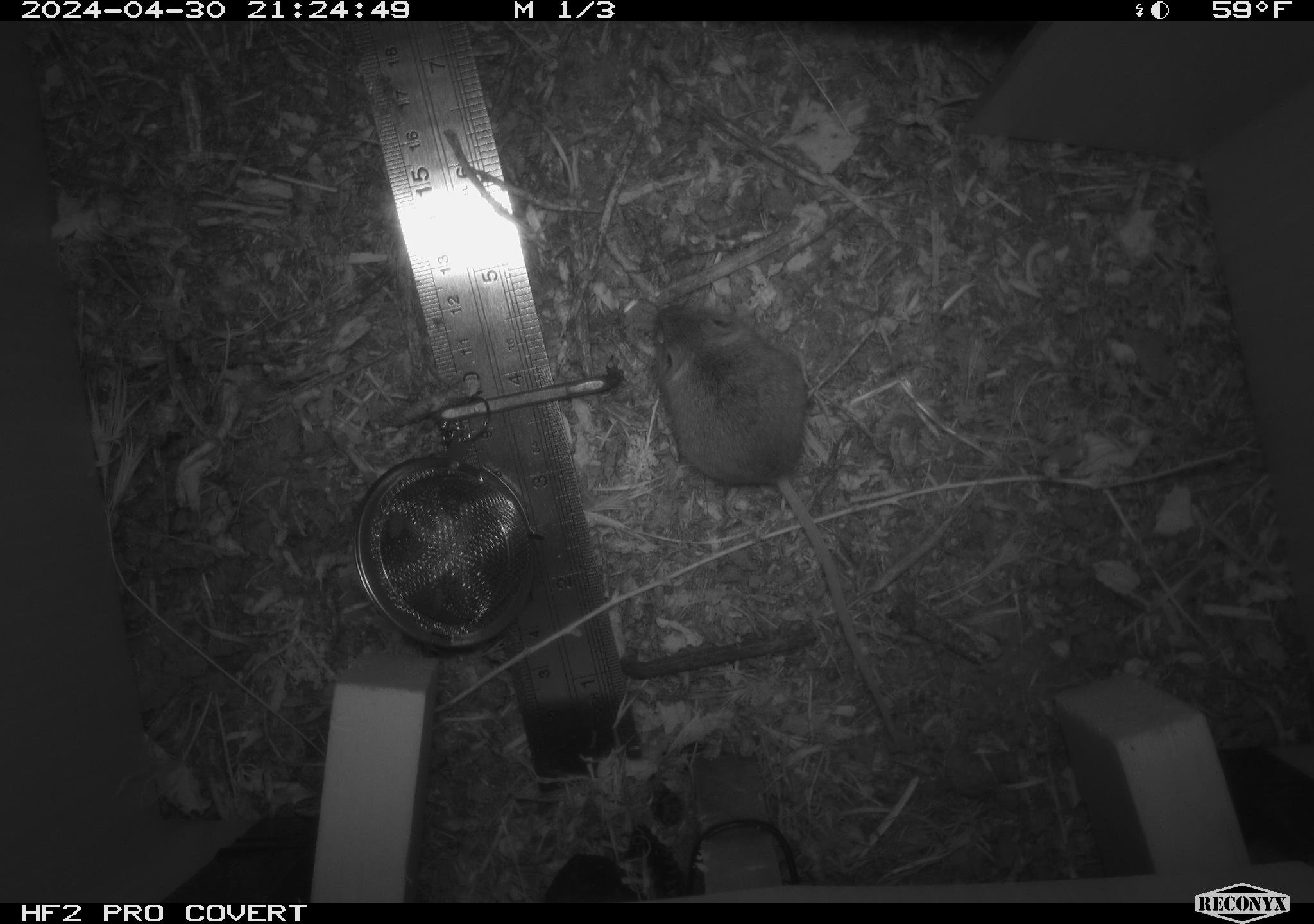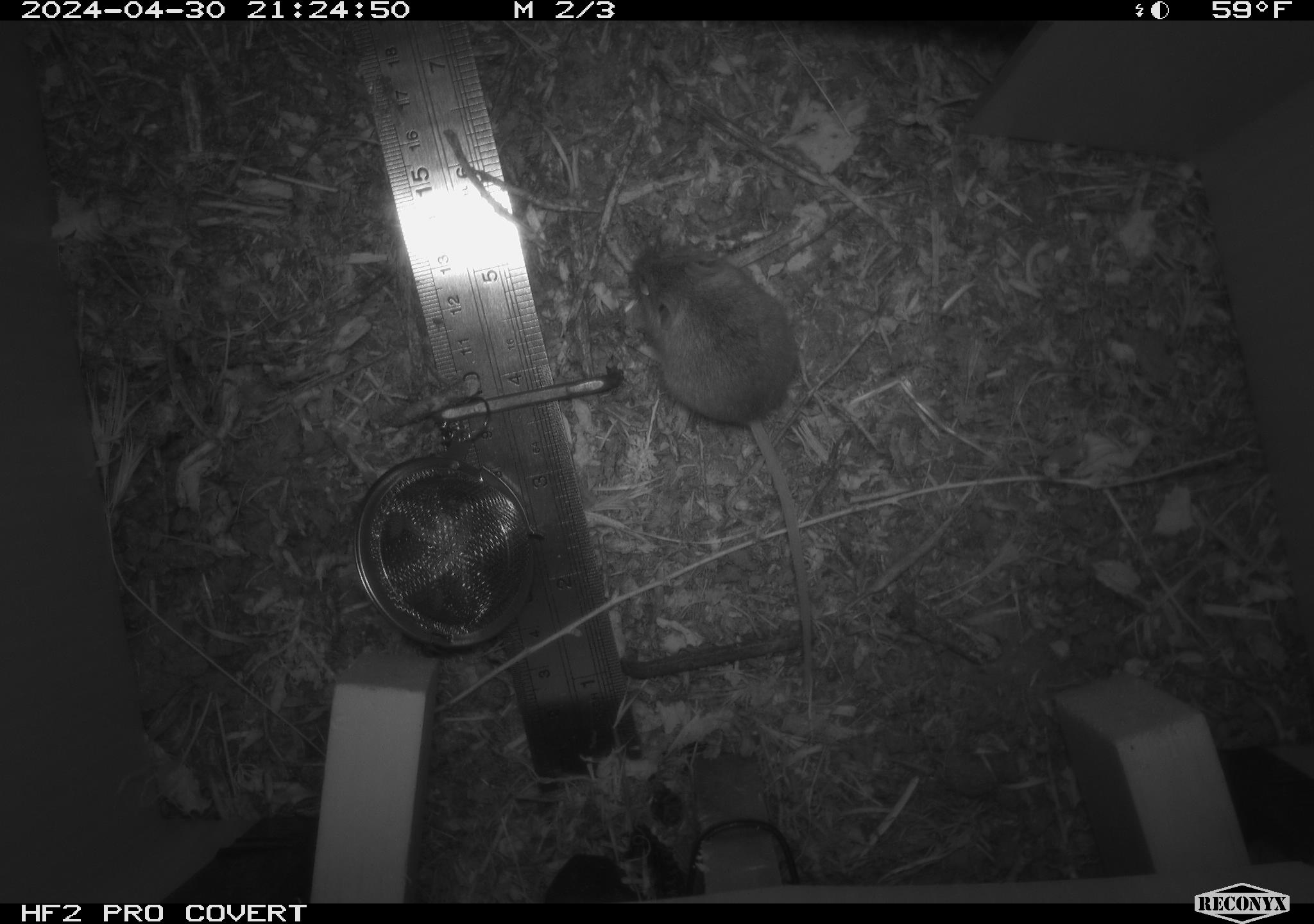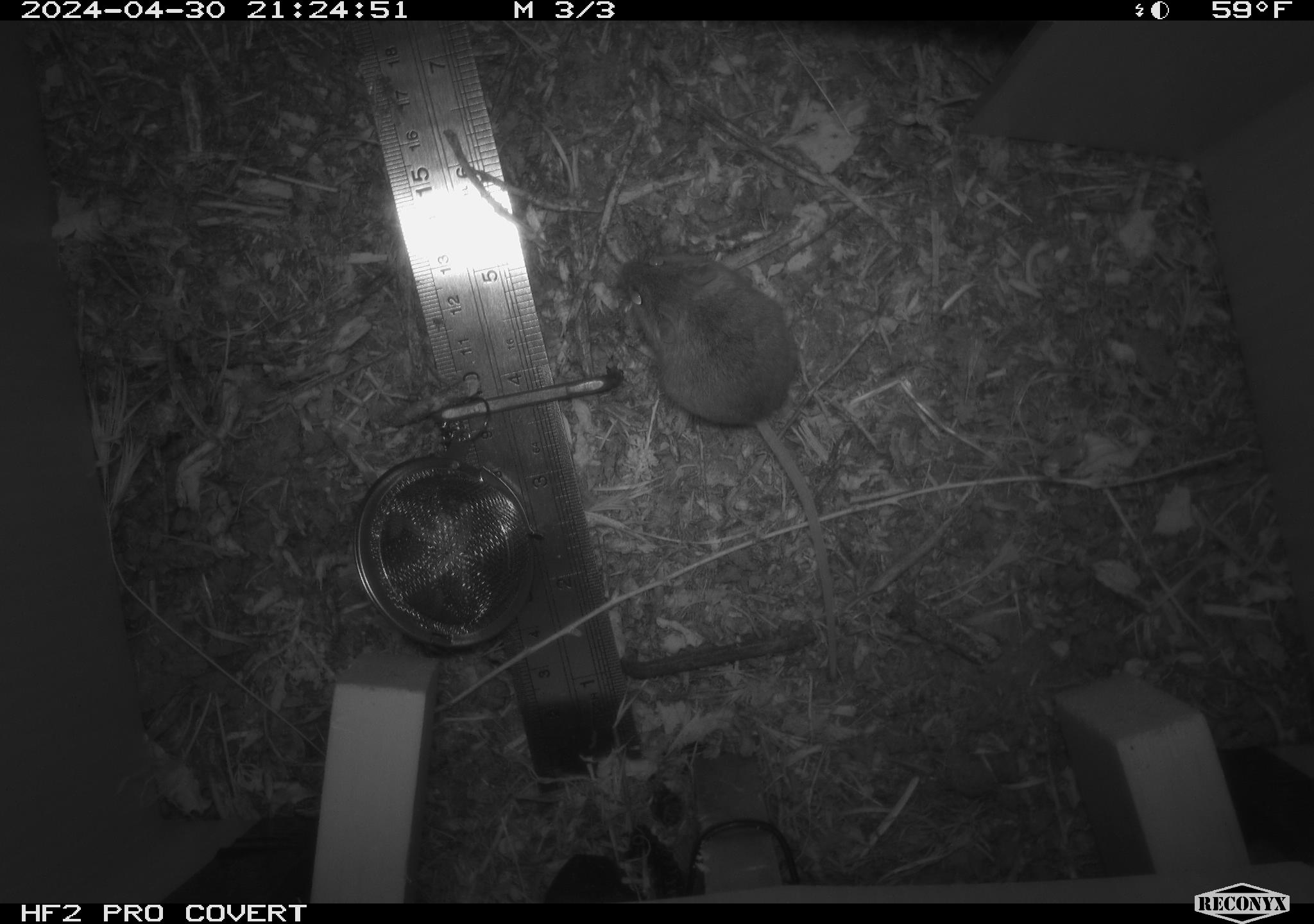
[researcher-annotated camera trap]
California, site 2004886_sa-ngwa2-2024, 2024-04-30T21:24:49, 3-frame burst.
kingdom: Animalia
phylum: Chordata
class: Mammalia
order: Rodentia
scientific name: Rodentia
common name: mouse species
Mouse species (Rodentia).